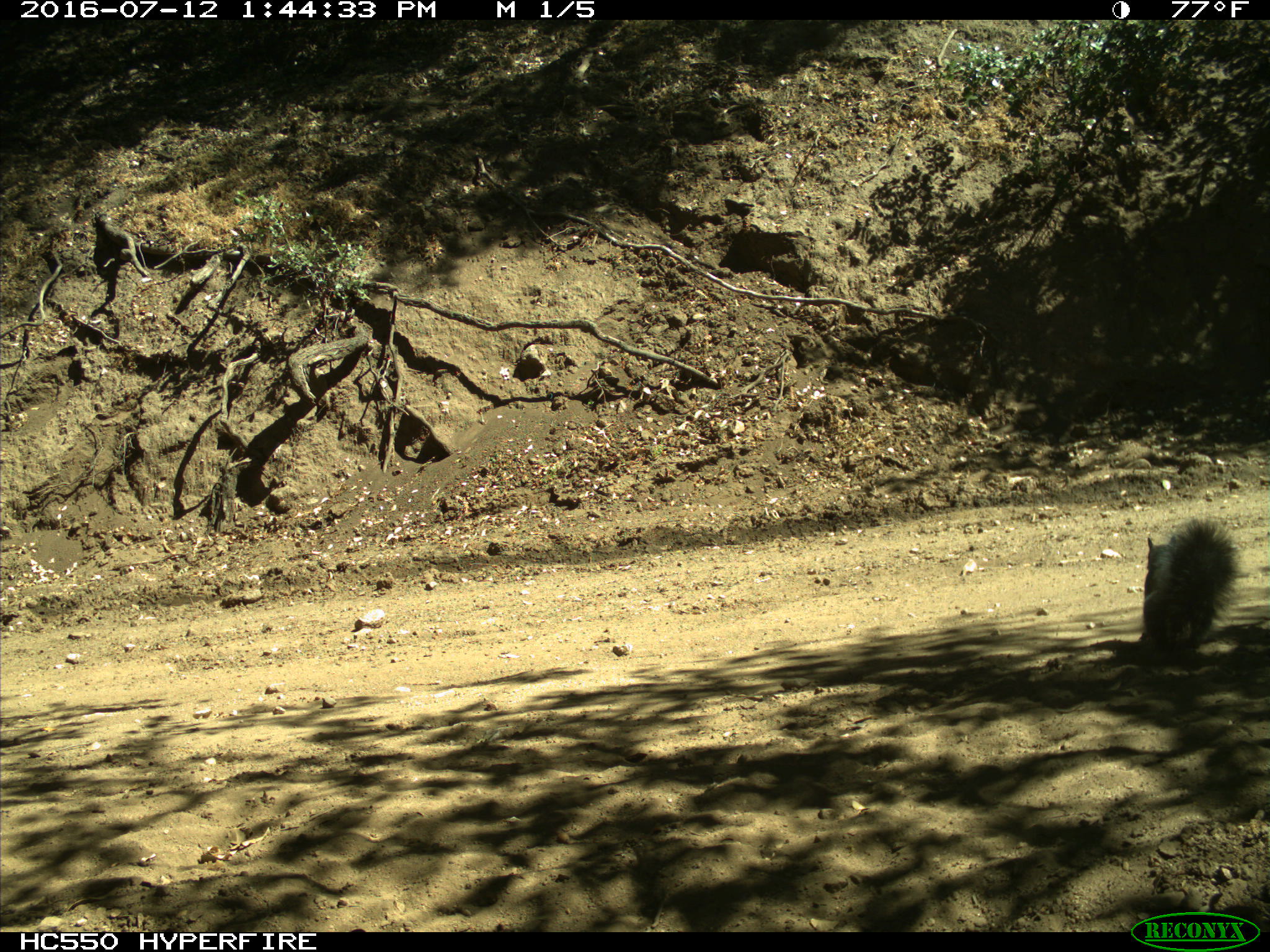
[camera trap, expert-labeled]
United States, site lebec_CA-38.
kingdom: Animalia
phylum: Chordata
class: Mammalia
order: Rodentia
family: Sciuridae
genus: Sciurus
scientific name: Sciurus carolinensis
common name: eastern gray squirrel